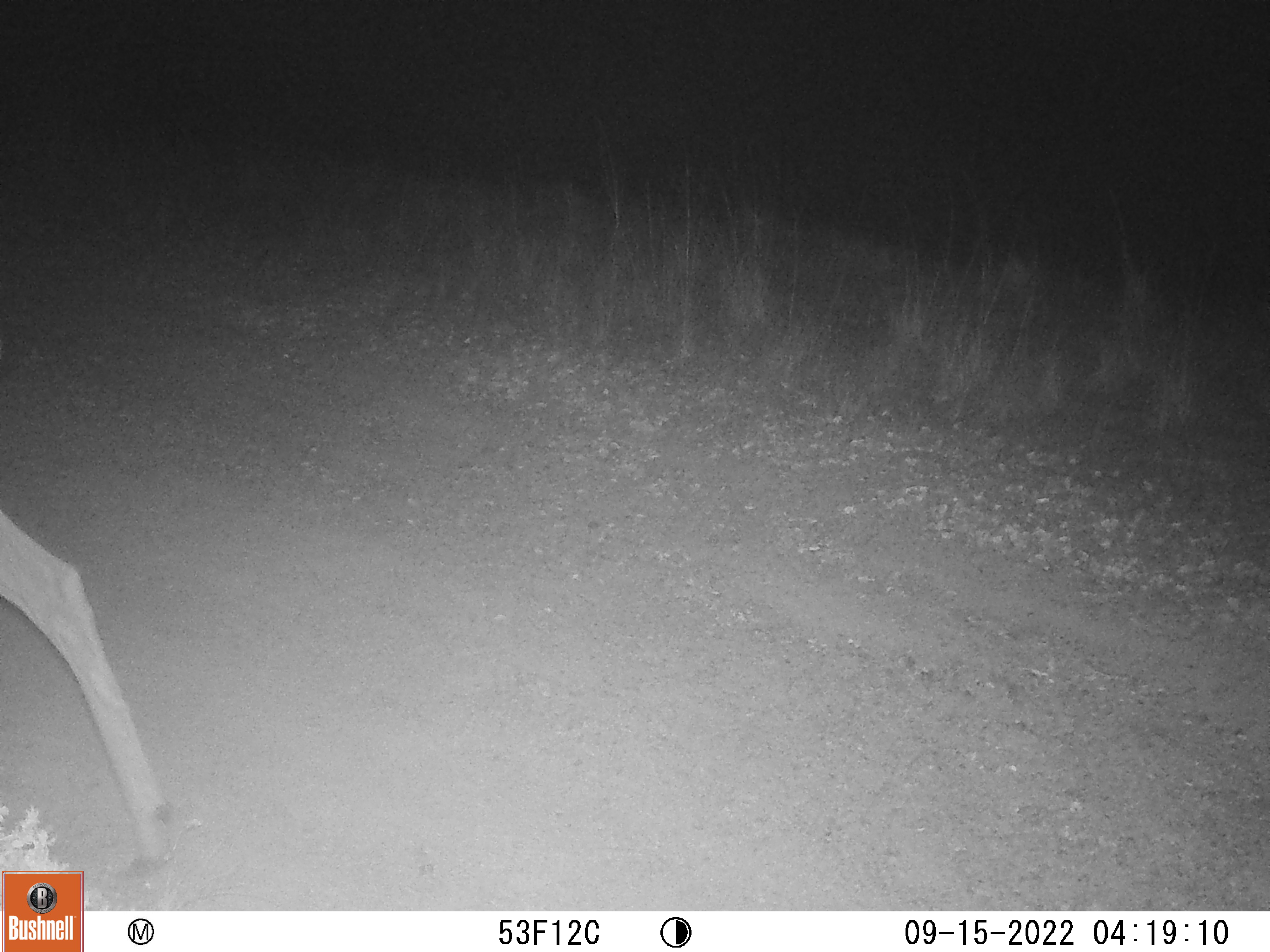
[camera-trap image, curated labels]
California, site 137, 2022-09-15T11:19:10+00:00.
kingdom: Animalia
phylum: Chordata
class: Mammalia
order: Artiodactyla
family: Cervidae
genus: Odocoileus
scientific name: Odocoileus hemionus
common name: mule deer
Mule deer (Odocoileus hemionus).